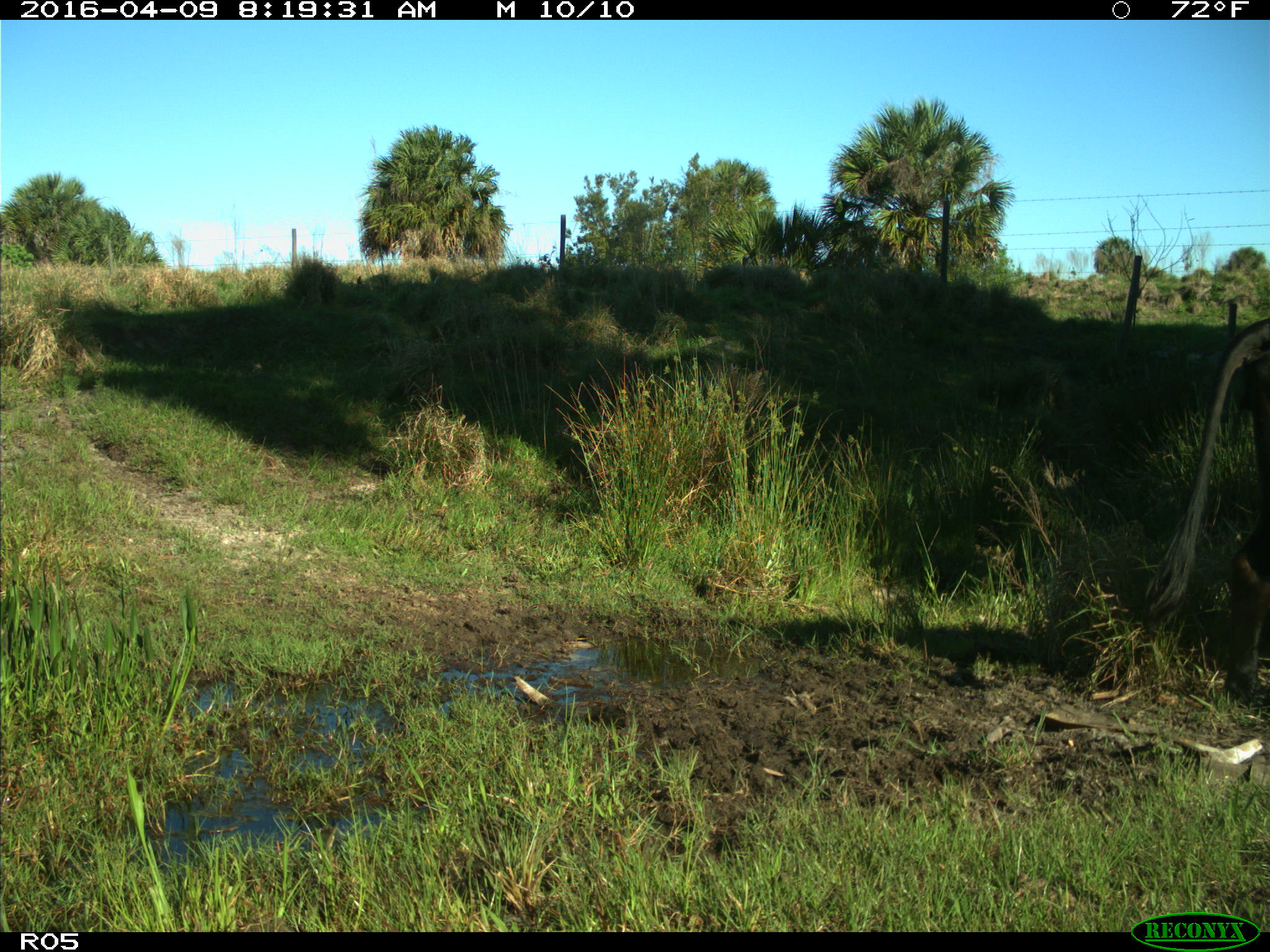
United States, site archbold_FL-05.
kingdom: Animalia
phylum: Chordata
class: Mammalia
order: Artiodactyla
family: Bovidae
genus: Bos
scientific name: Bos taurus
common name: domestic cow